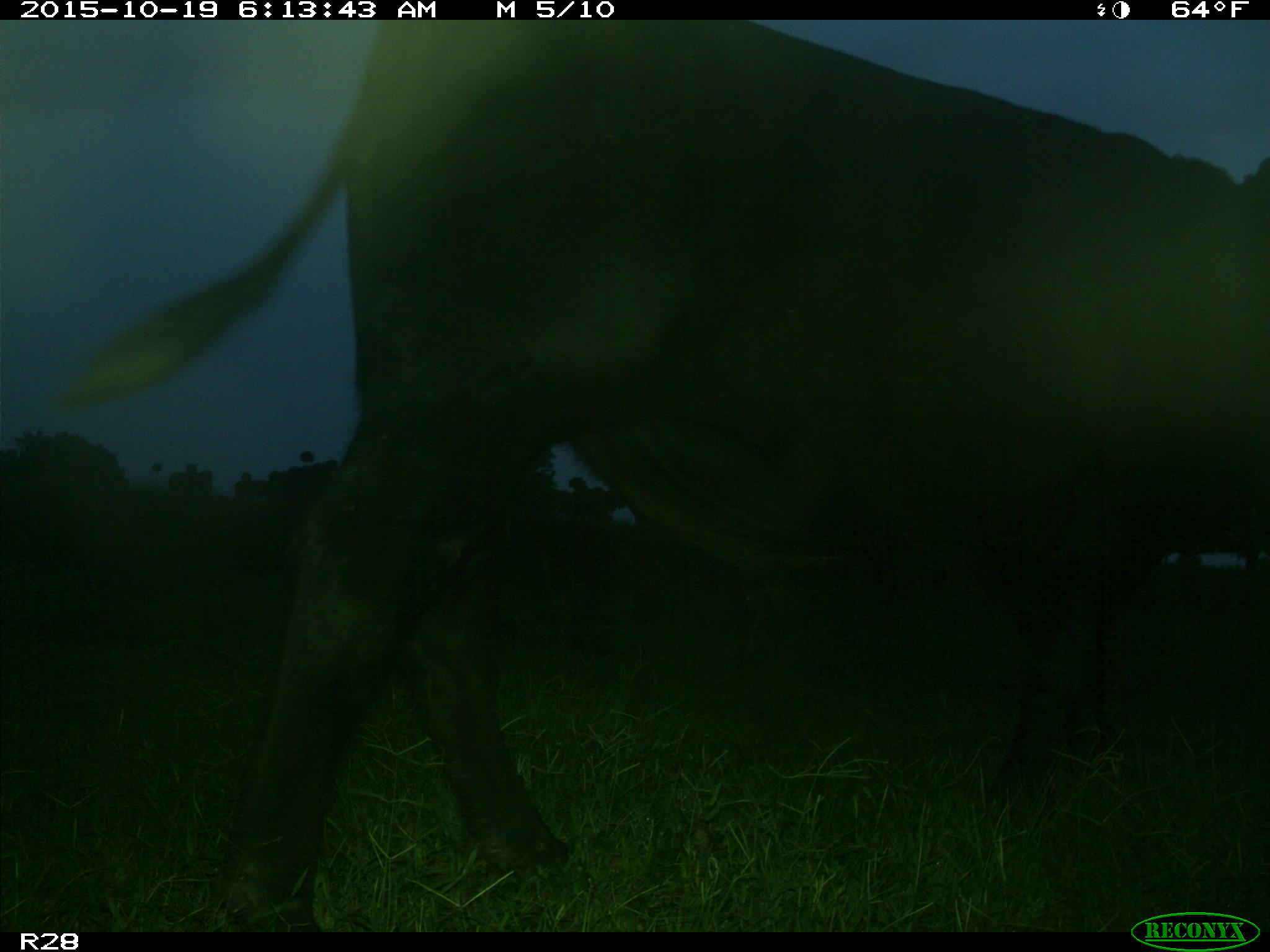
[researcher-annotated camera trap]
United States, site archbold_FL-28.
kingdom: Animalia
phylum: Chordata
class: Mammalia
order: Artiodactyla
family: Bovidae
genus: Bos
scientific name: Bos taurus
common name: domestic cow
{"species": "Bos taurus (domestic cow)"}